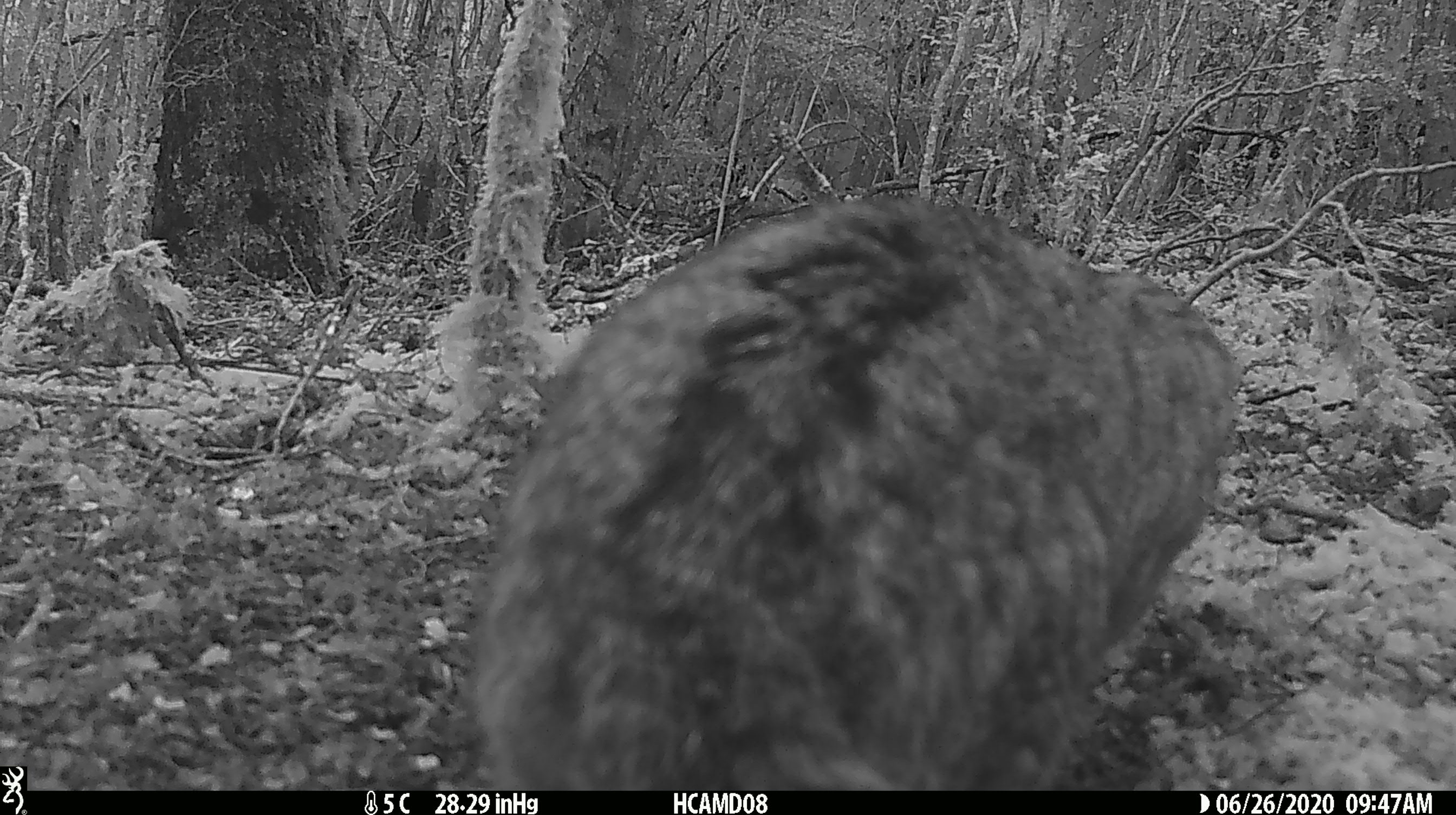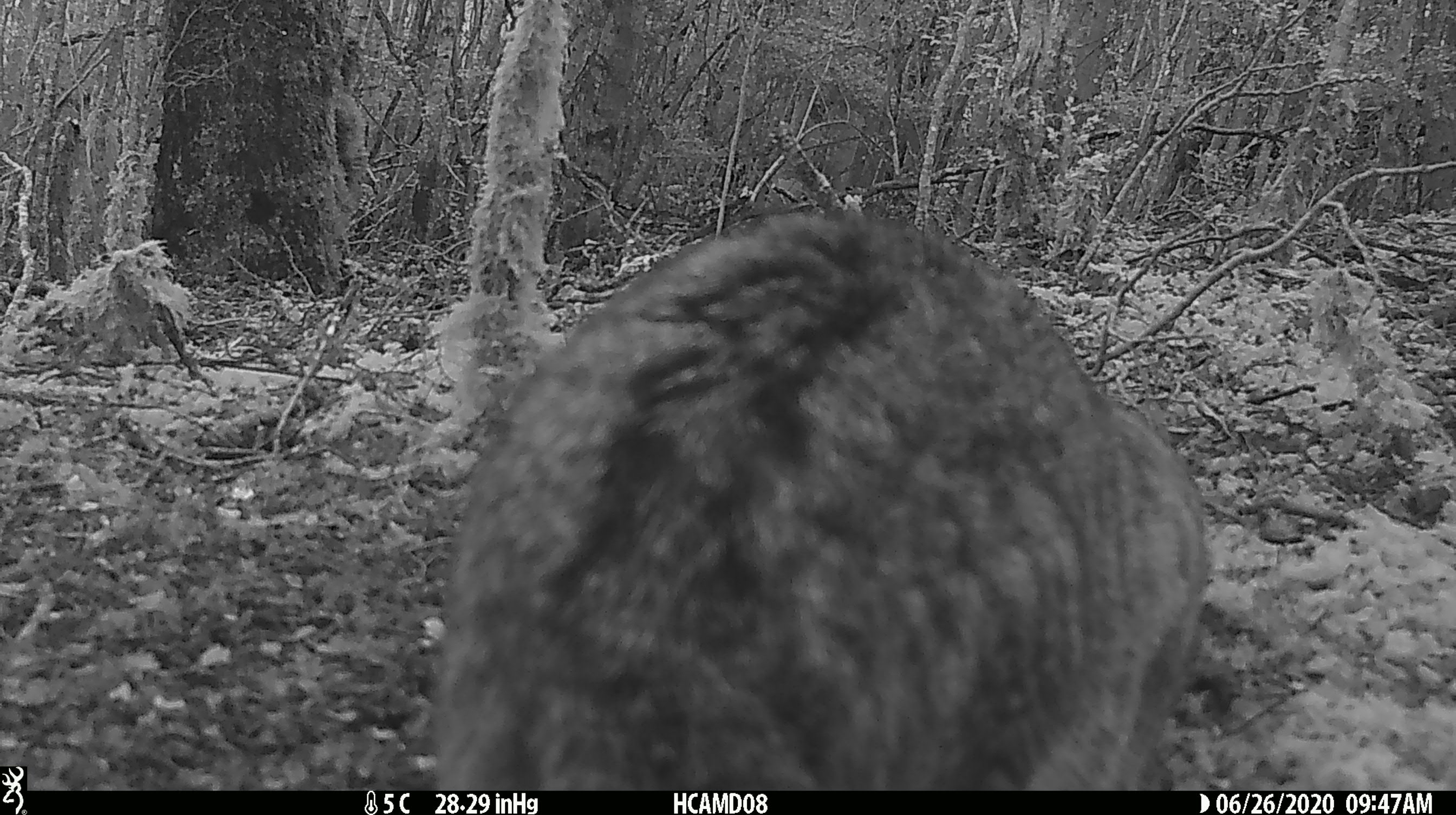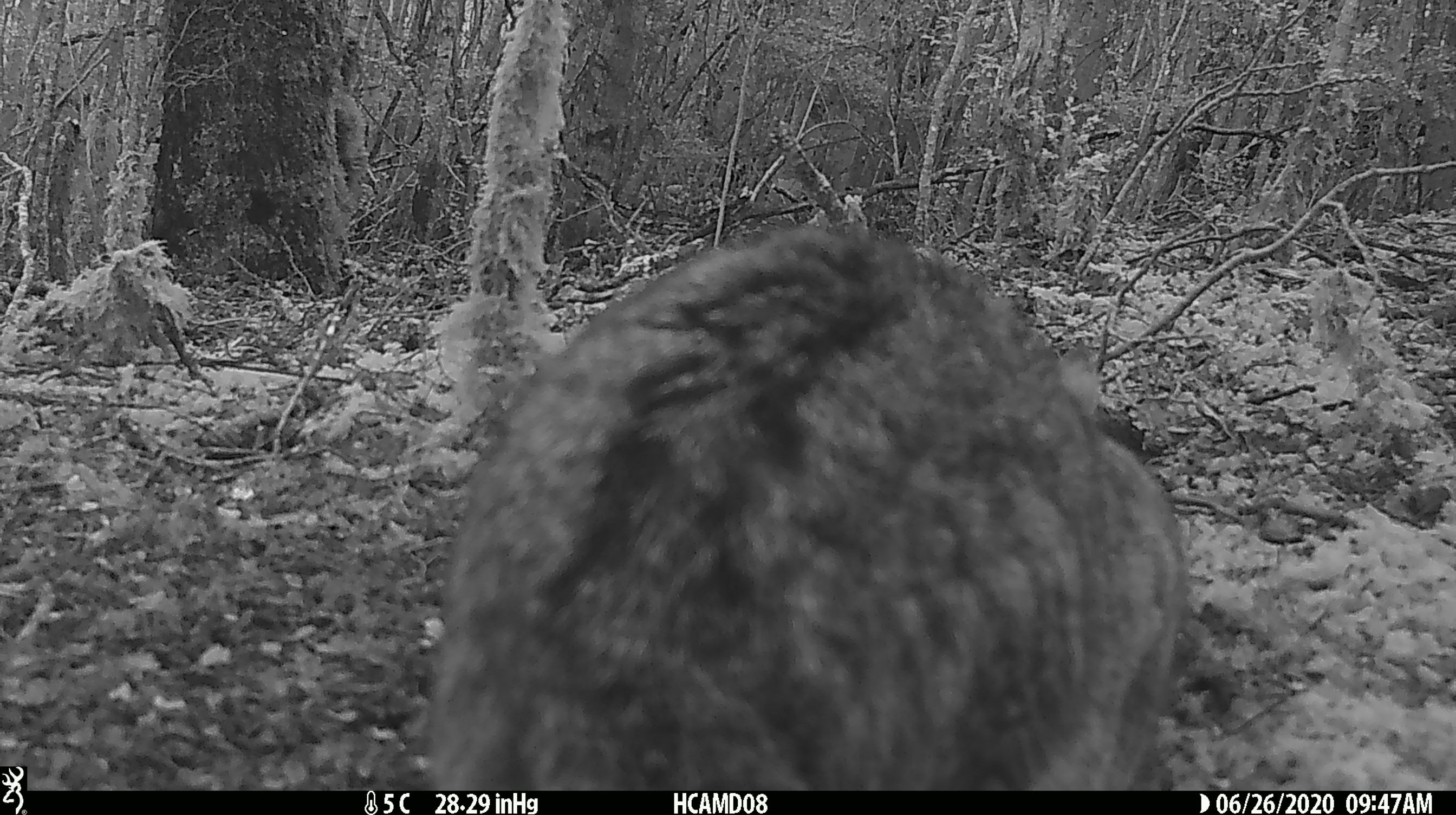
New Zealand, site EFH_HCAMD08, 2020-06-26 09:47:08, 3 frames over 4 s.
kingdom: Animalia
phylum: Chordata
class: Mammalia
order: Carnivora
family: Felidae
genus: Felis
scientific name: Felis catus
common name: domestic cat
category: cat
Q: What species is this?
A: Cat (domestic cat) (Felis catus).